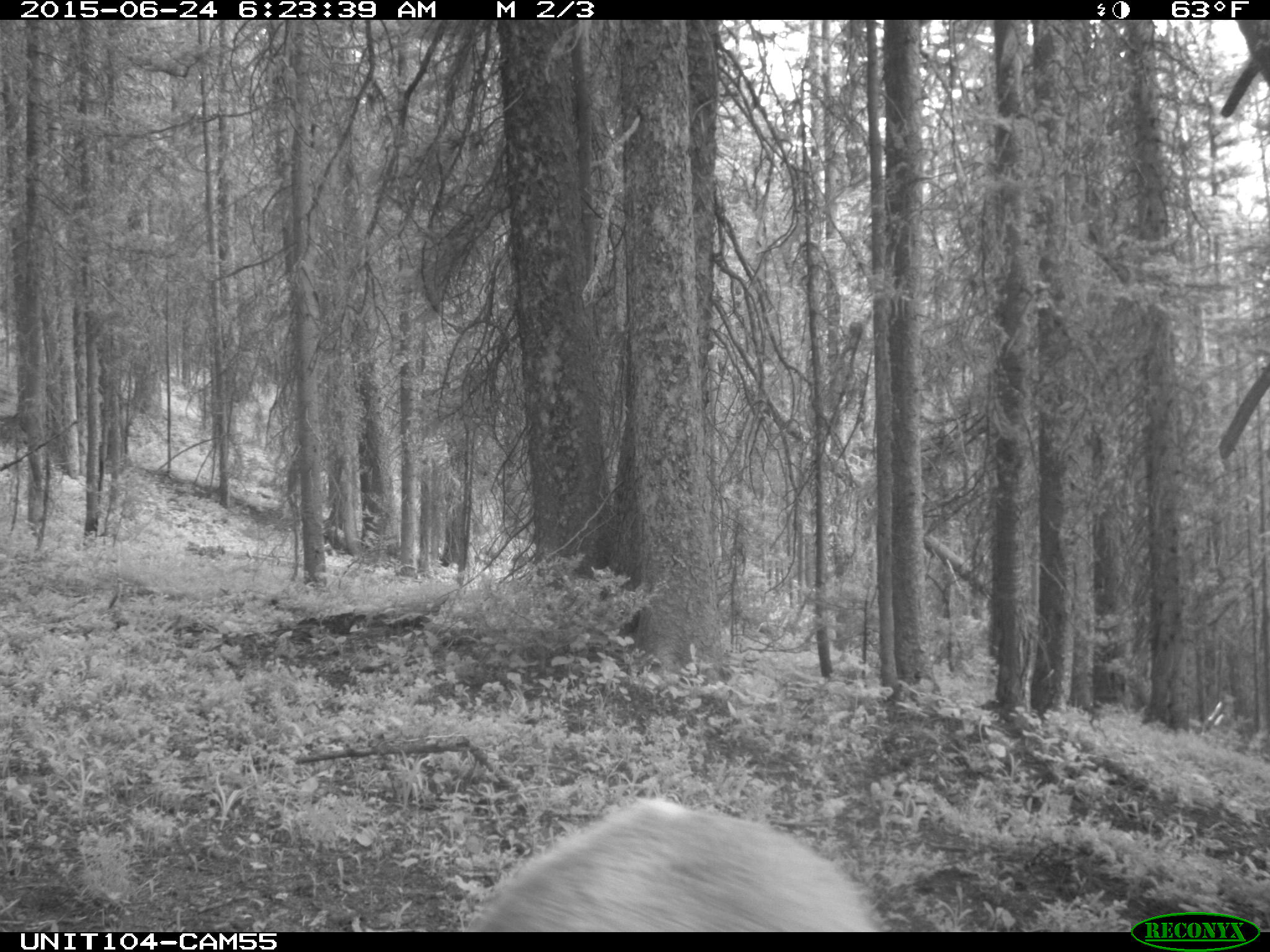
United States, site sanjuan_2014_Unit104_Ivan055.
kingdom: Animalia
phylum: Chordata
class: Mammalia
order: Artiodactyla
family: Cervidae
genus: Cervus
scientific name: Cervus elaphus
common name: red deer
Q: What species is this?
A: Cervus elaphus (red deer).